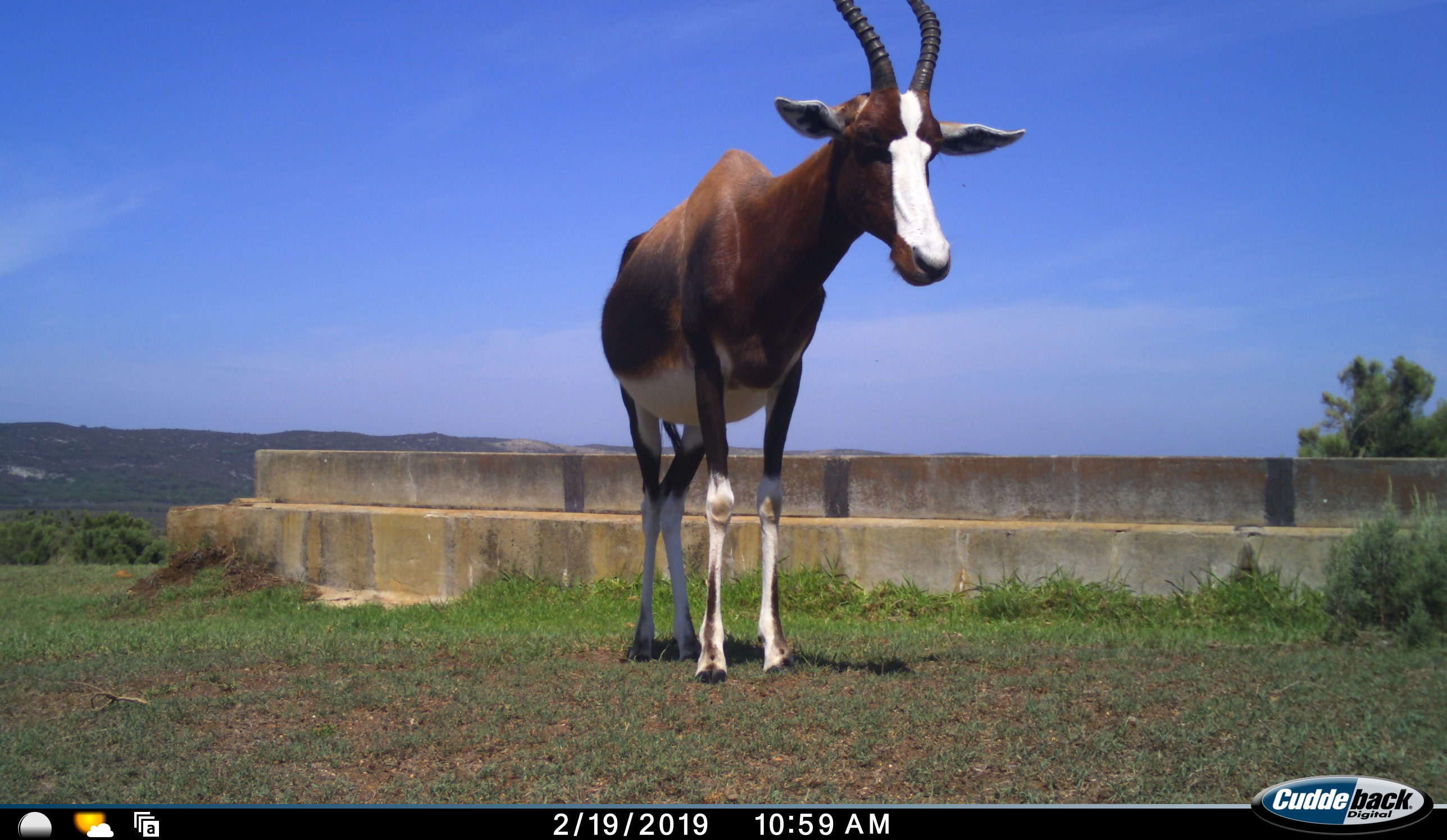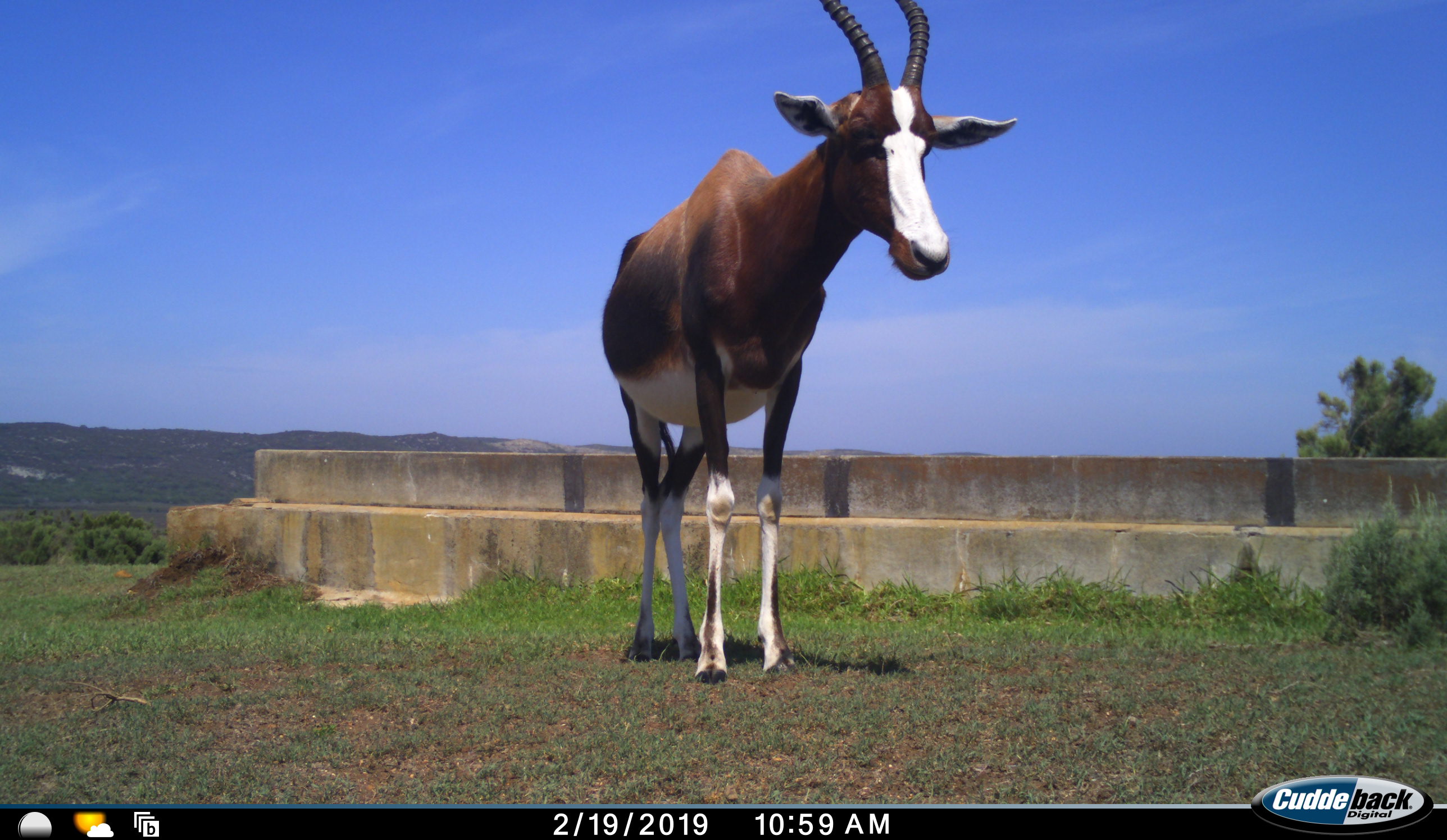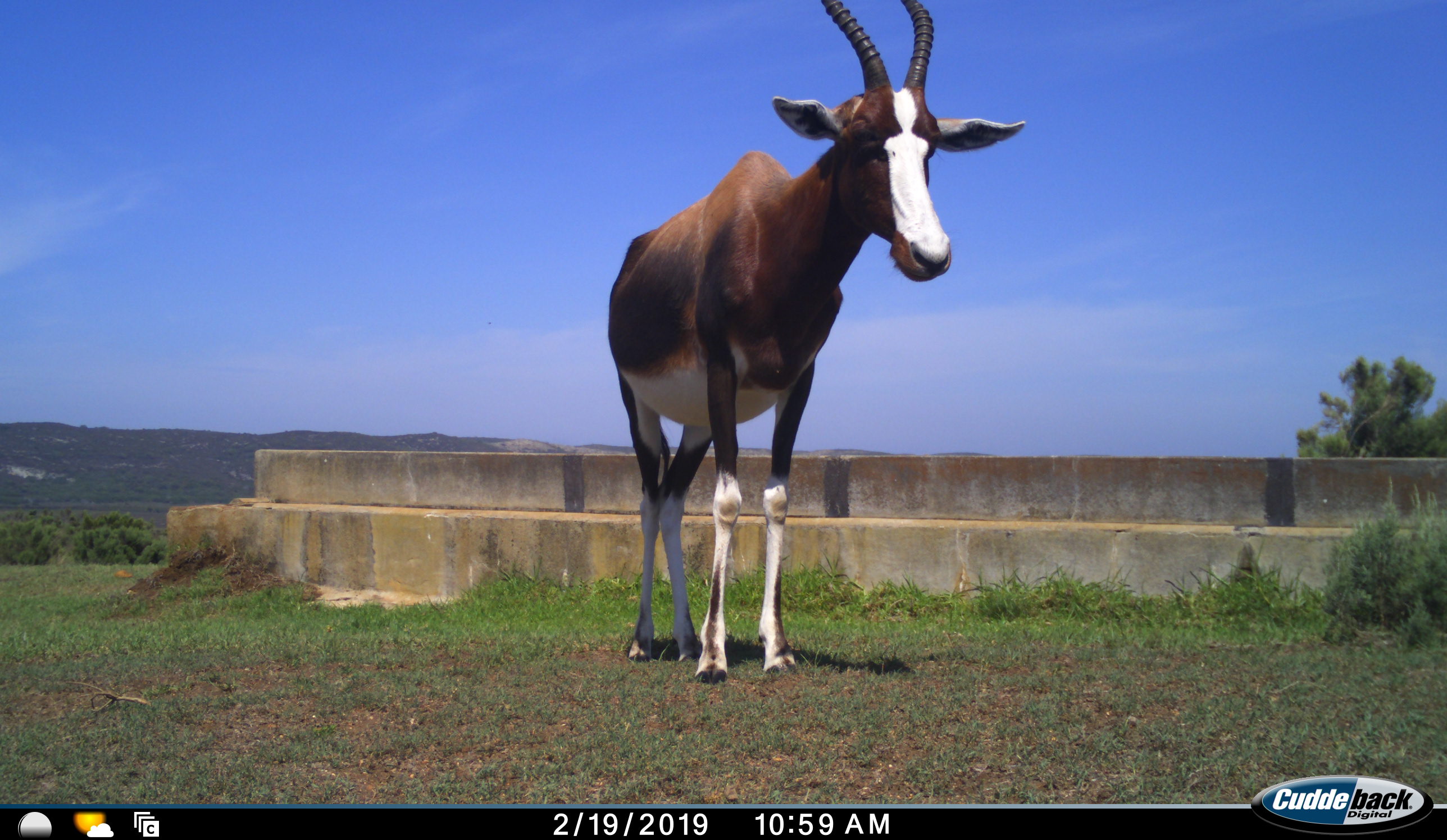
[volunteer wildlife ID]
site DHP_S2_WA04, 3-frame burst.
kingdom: Animalia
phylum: Chordata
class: Mammalia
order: Artiodactyla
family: Bovidae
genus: Damaliscus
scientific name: Damaliscus pygargus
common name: bontebok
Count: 1.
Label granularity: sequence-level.